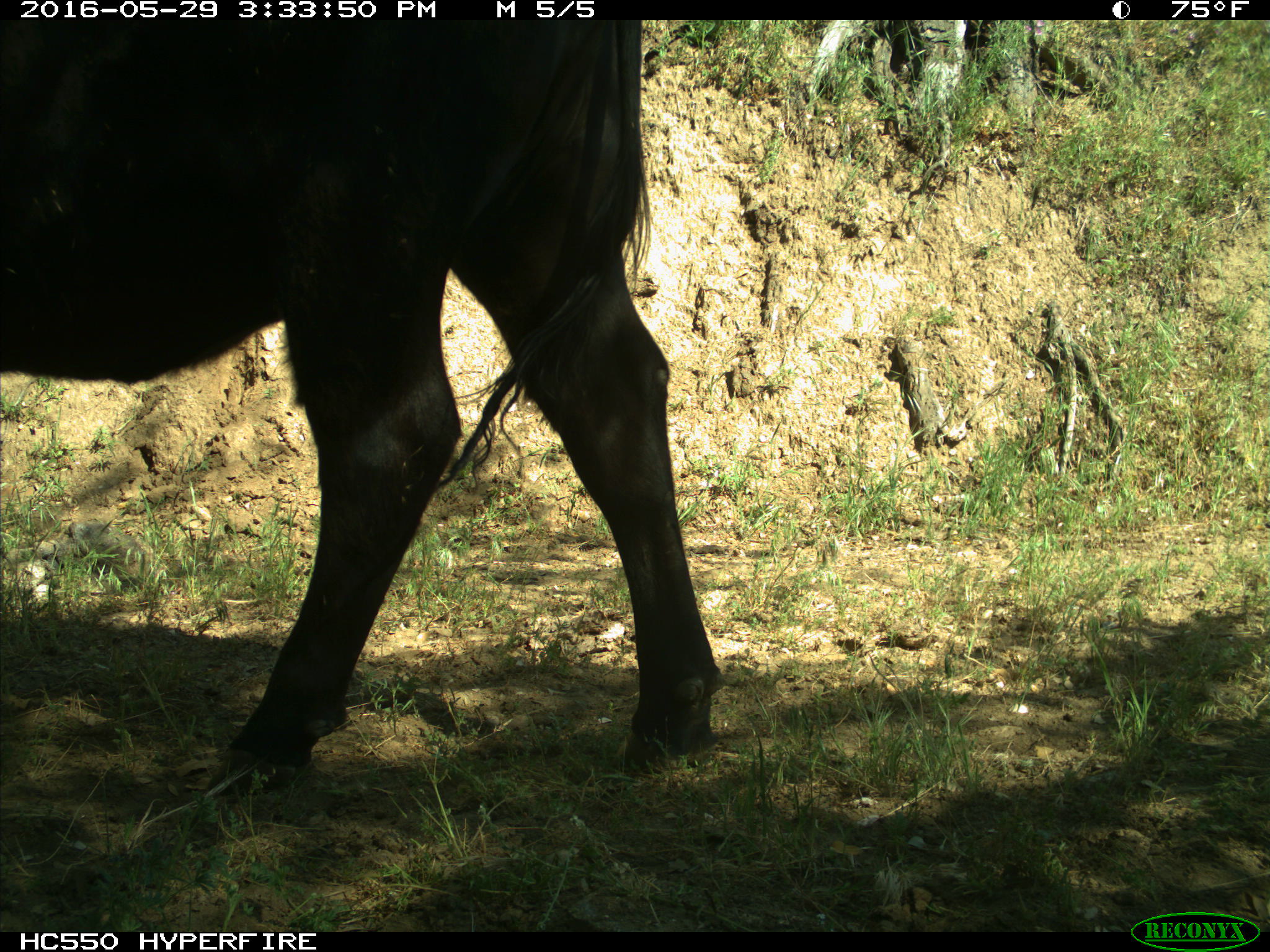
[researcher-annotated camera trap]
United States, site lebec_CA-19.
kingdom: Animalia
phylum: Chordata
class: Mammalia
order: Artiodactyla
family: Bovidae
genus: Bos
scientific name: Bos taurus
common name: domestic cow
Bos taurus (domestic cow).